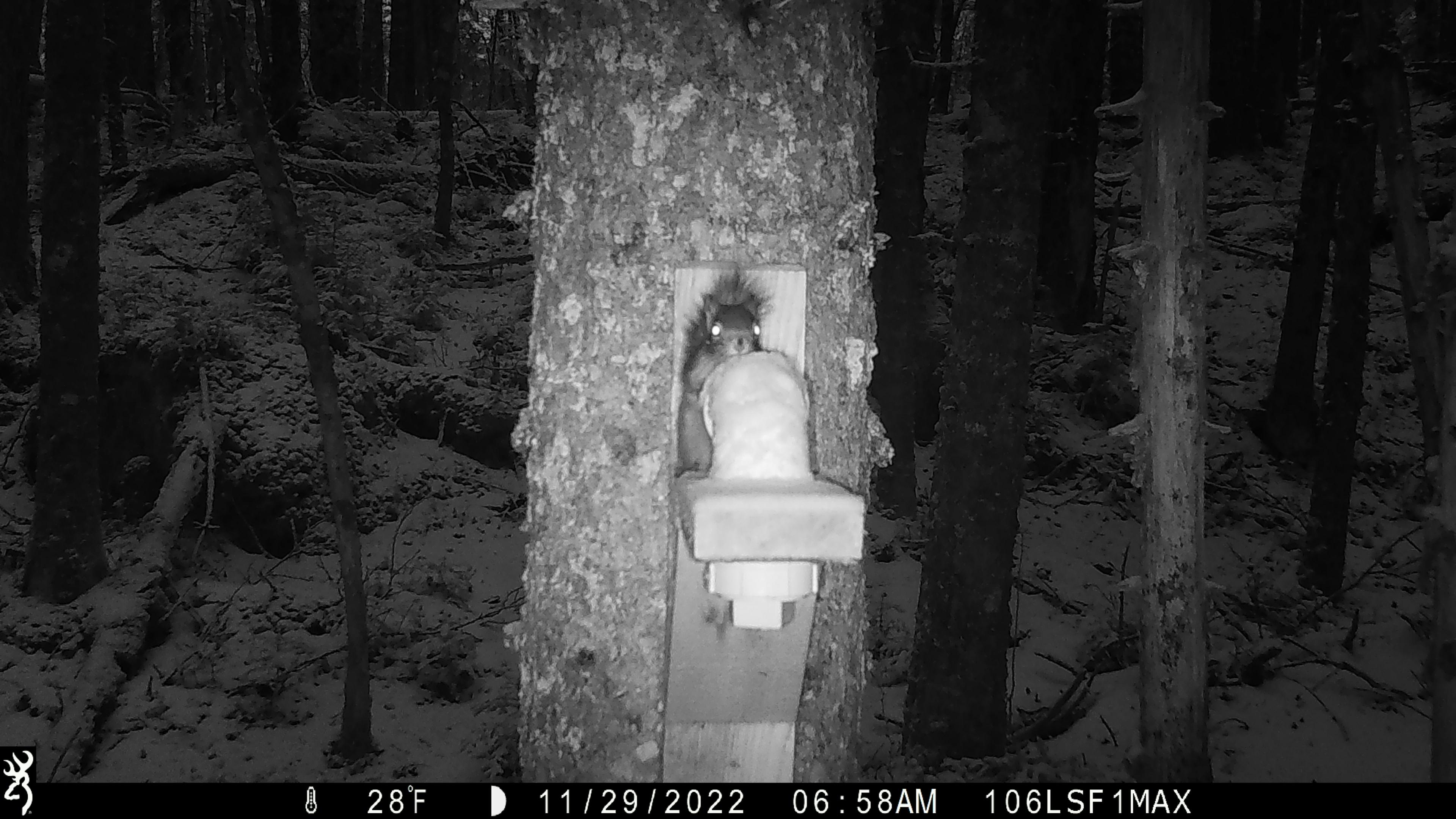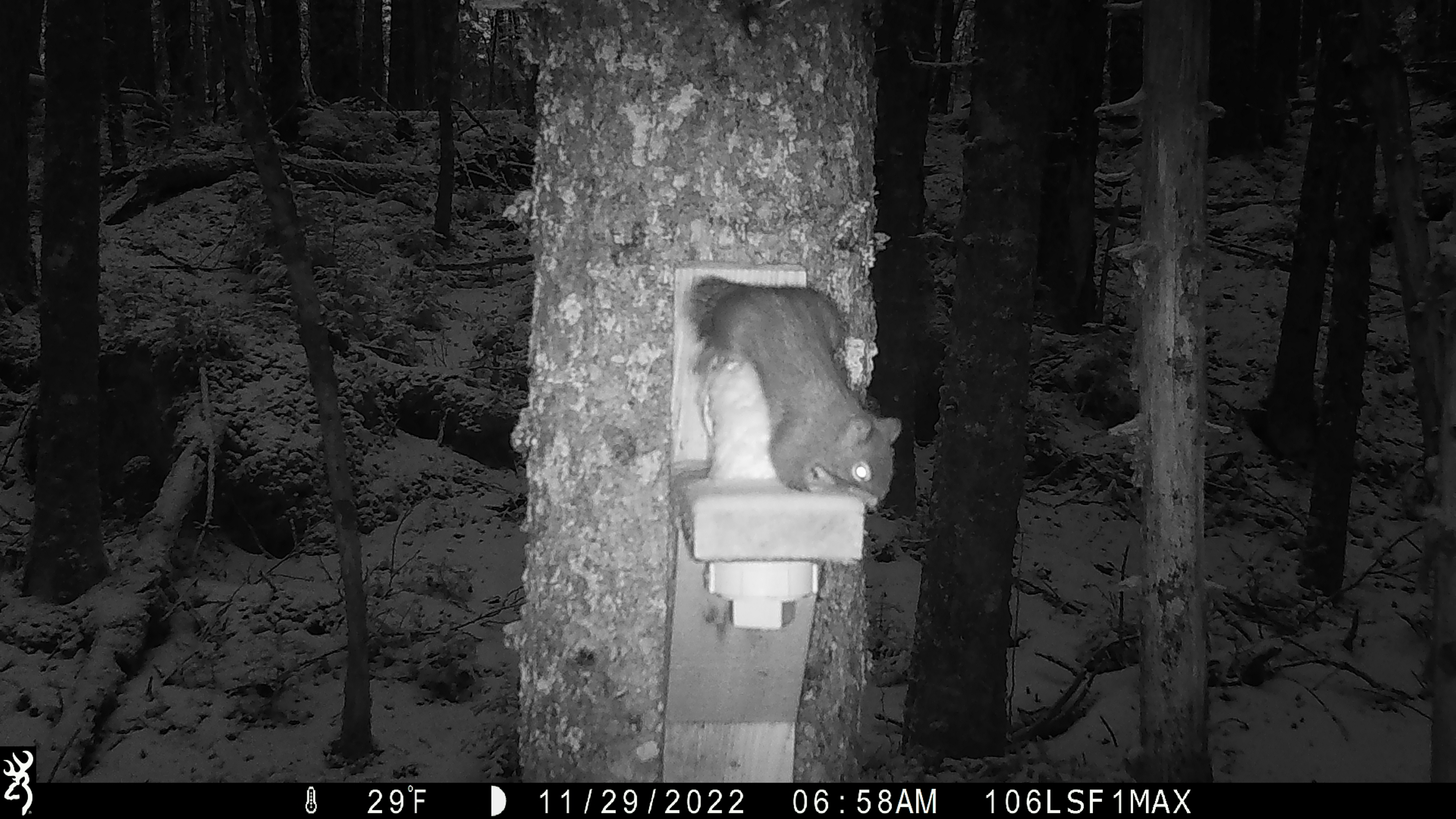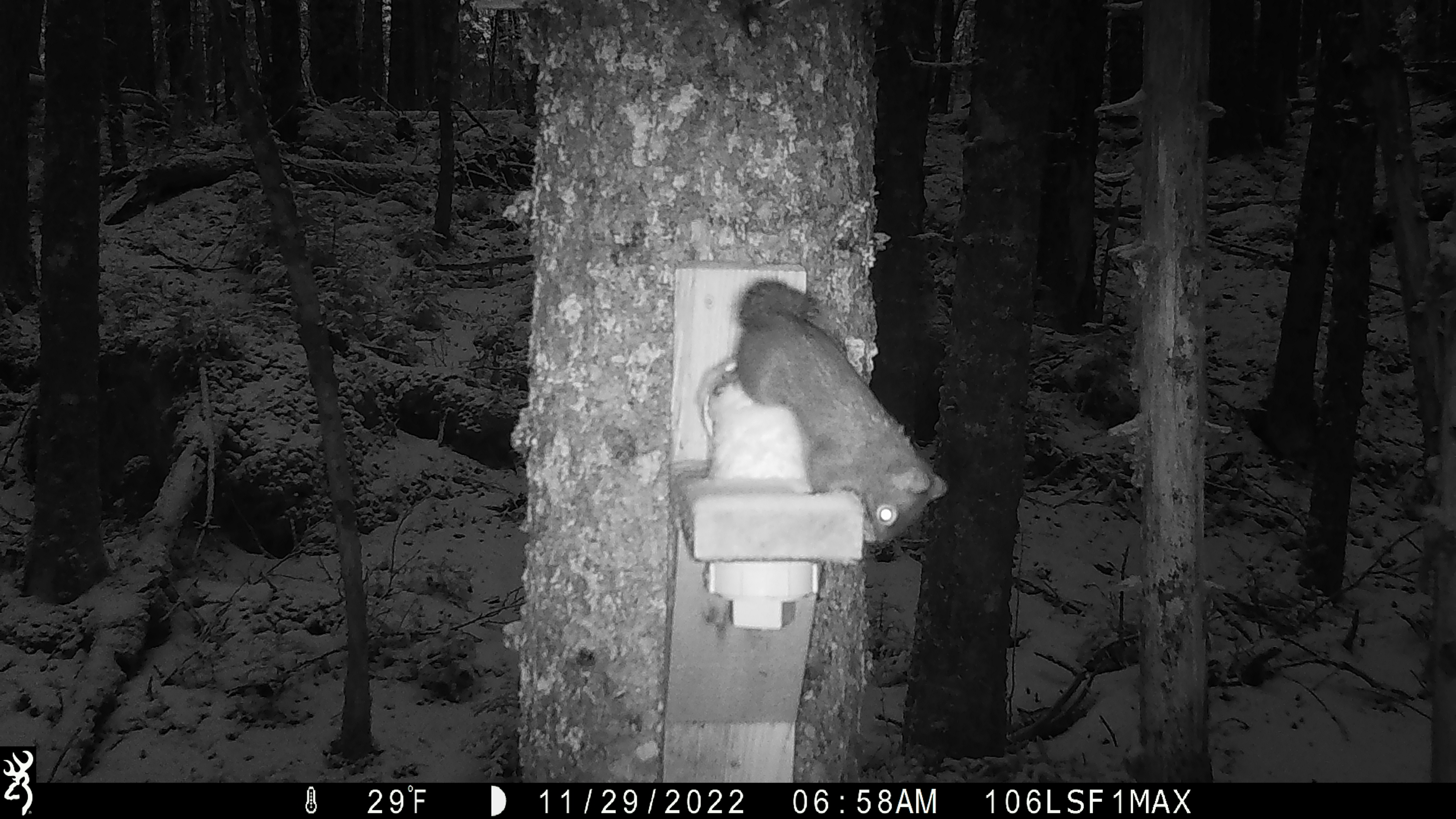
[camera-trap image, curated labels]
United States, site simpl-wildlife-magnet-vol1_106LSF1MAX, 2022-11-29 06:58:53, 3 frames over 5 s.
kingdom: Animalia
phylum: Chordata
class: Mammalia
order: Rodentia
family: Sciuridae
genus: Tamiasciurus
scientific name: Tamiasciurus hudsonicus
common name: red squirrel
Red squirrel (Tamiasciurus hudsonicus).